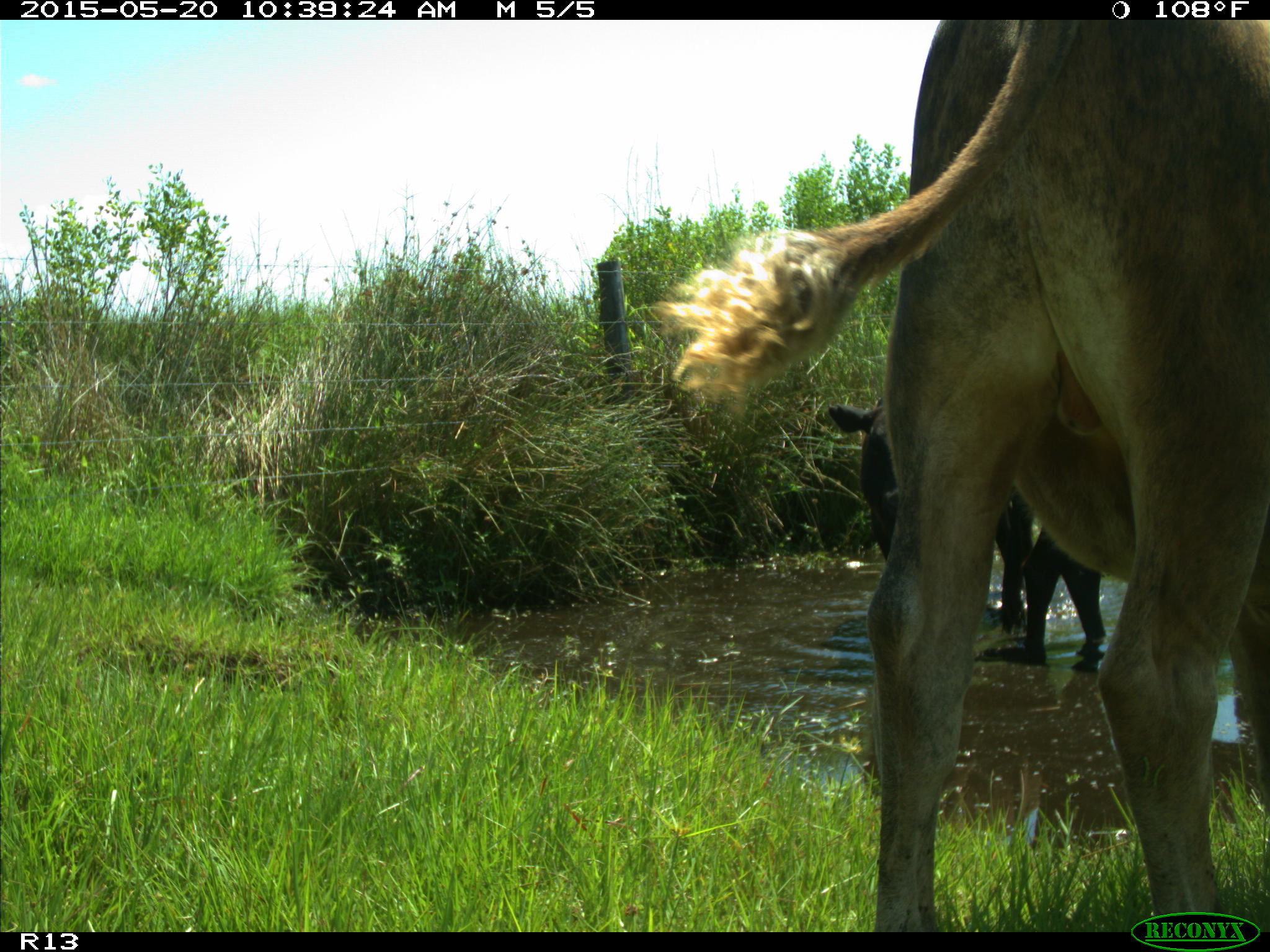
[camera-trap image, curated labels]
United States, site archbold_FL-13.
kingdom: Animalia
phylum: Chordata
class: Mammalia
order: Artiodactyla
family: Bovidae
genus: Bos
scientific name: Bos taurus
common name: domestic cow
Bos taurus (domestic cow).